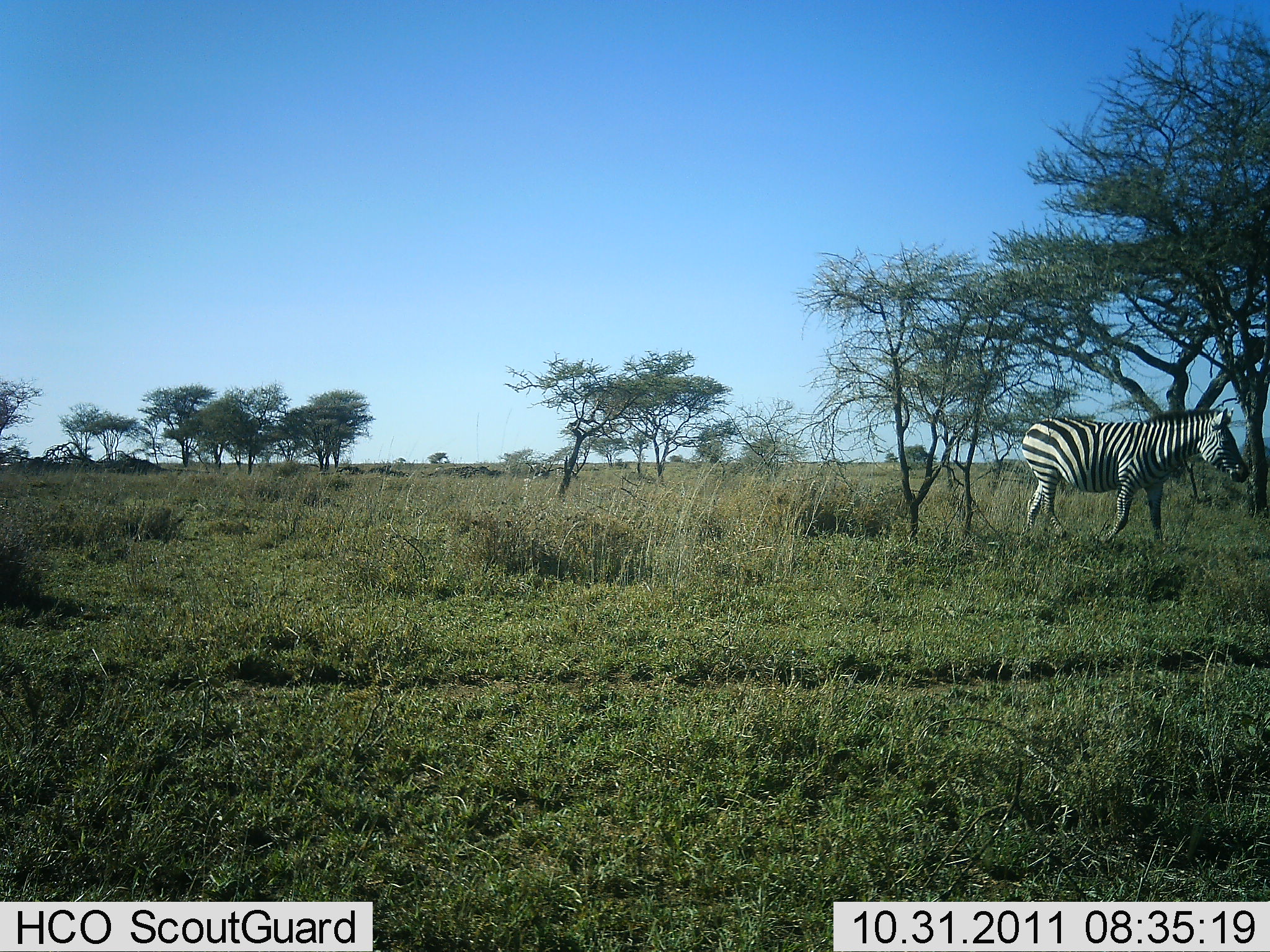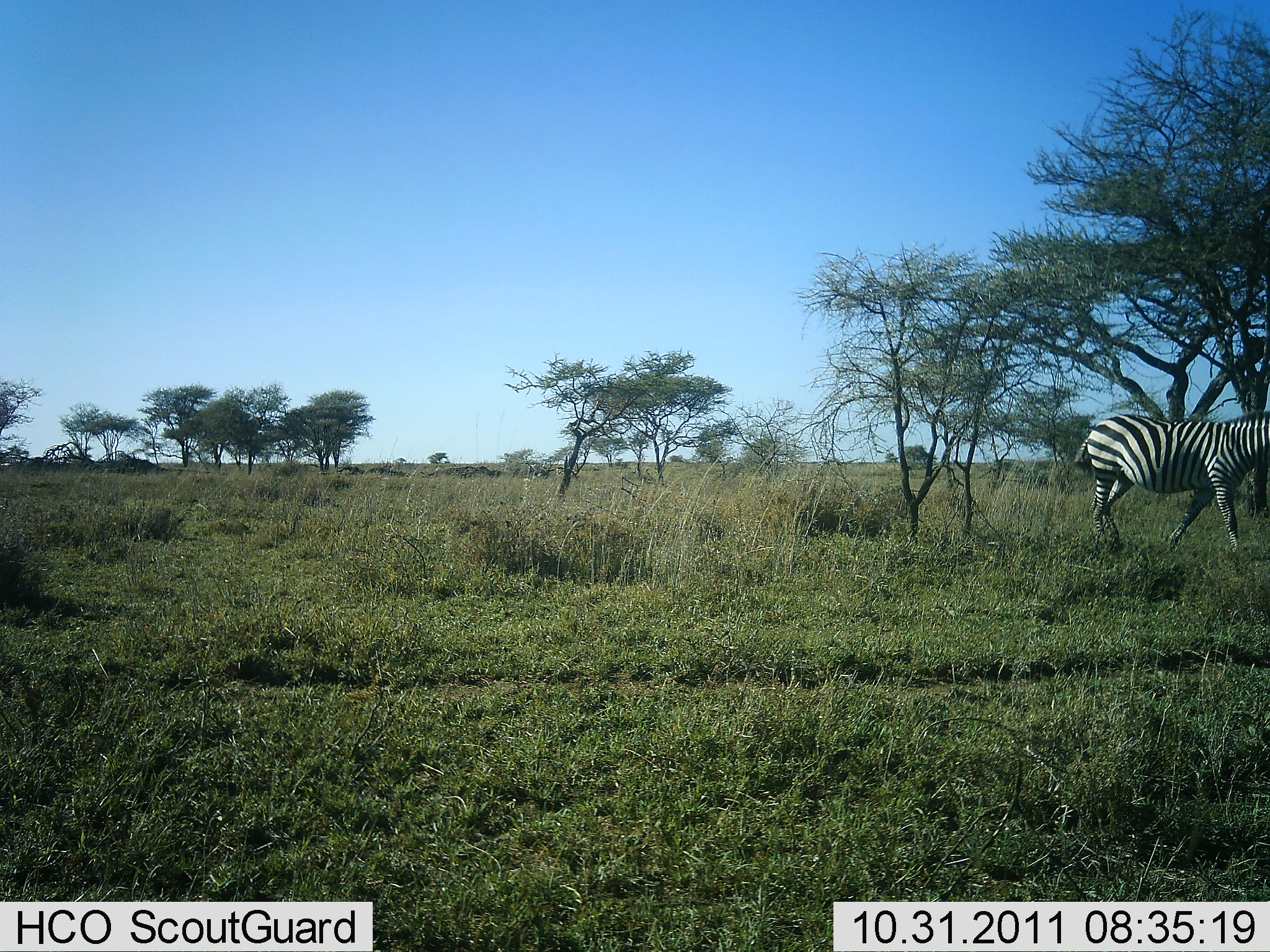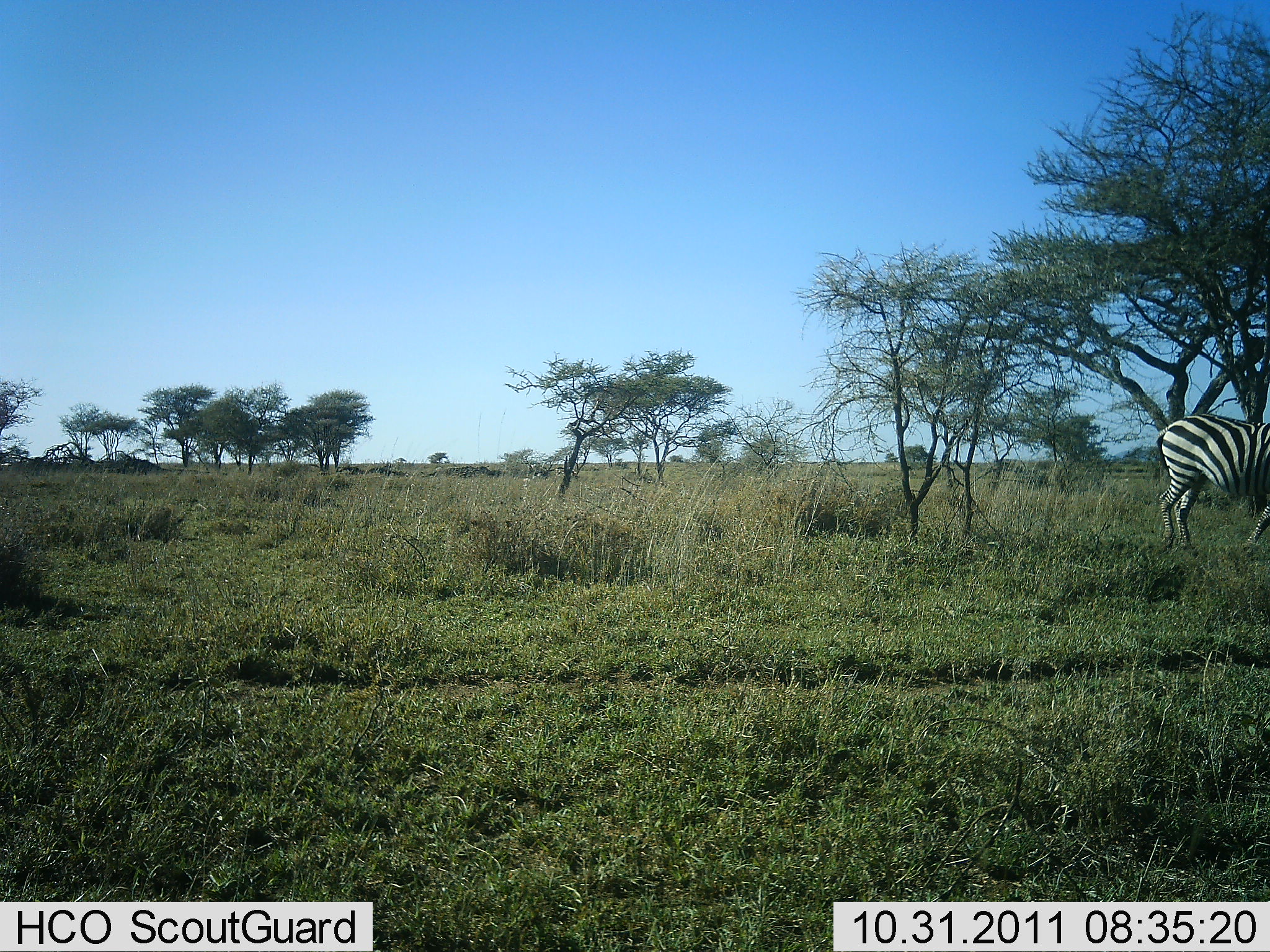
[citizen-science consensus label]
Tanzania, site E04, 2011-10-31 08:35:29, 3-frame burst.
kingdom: Animalia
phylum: Chordata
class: Mammalia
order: Perissodactyla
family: Equidae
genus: Equus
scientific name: Equus quagga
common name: plains zebra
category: zebra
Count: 1.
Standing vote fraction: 8%.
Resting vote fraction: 0%.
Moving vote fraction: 92%.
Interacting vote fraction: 0%.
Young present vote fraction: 0%.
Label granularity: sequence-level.